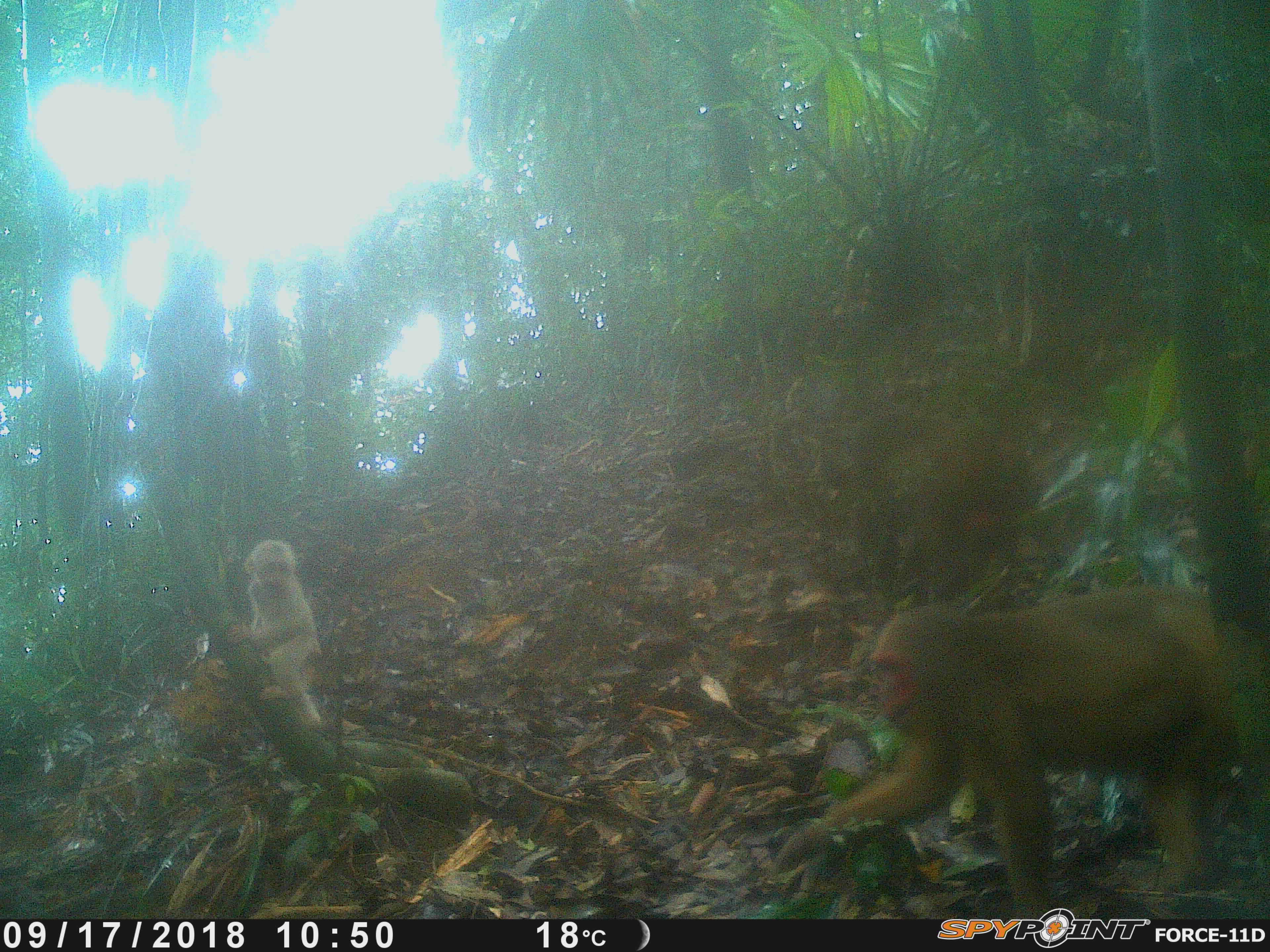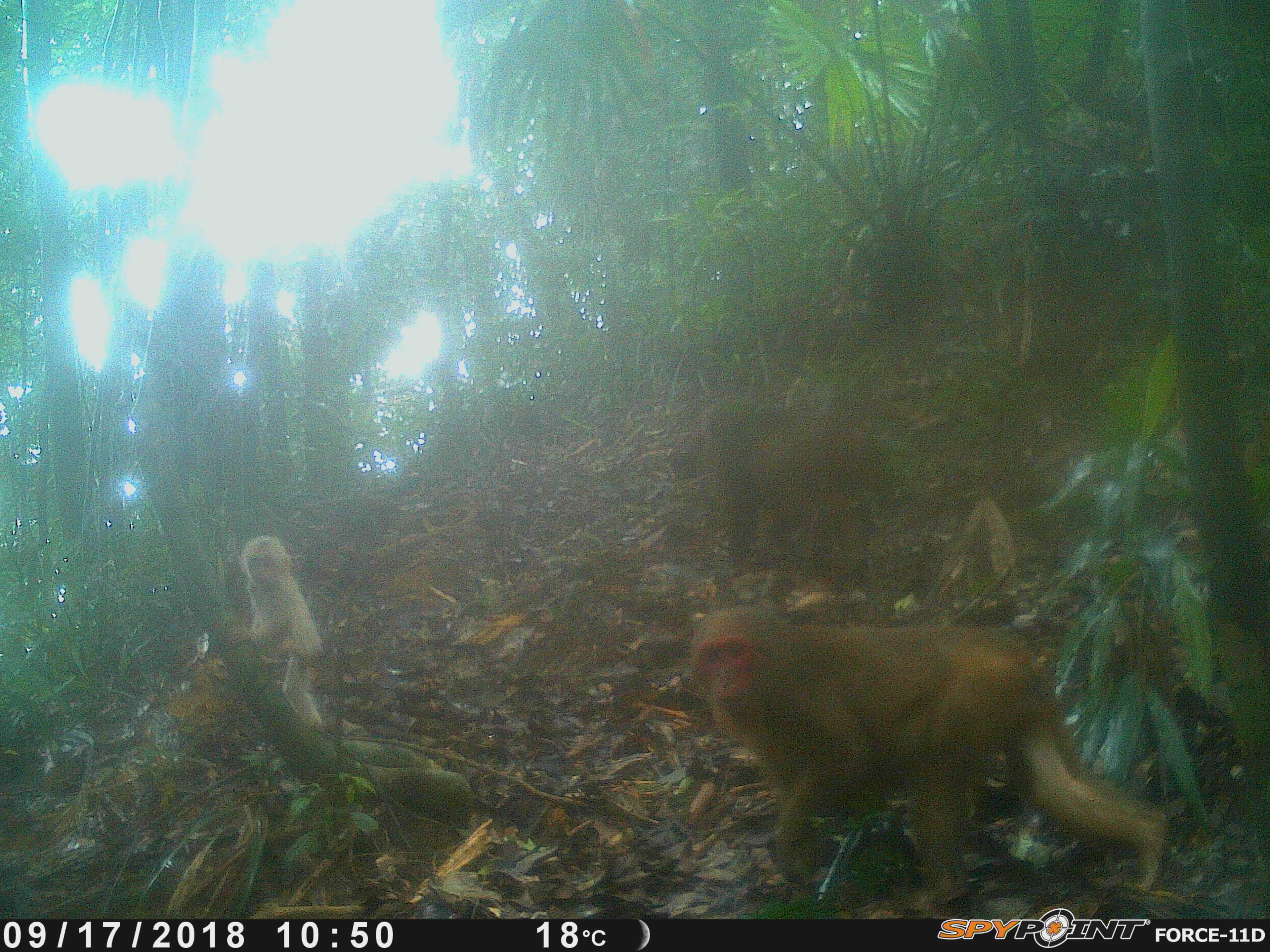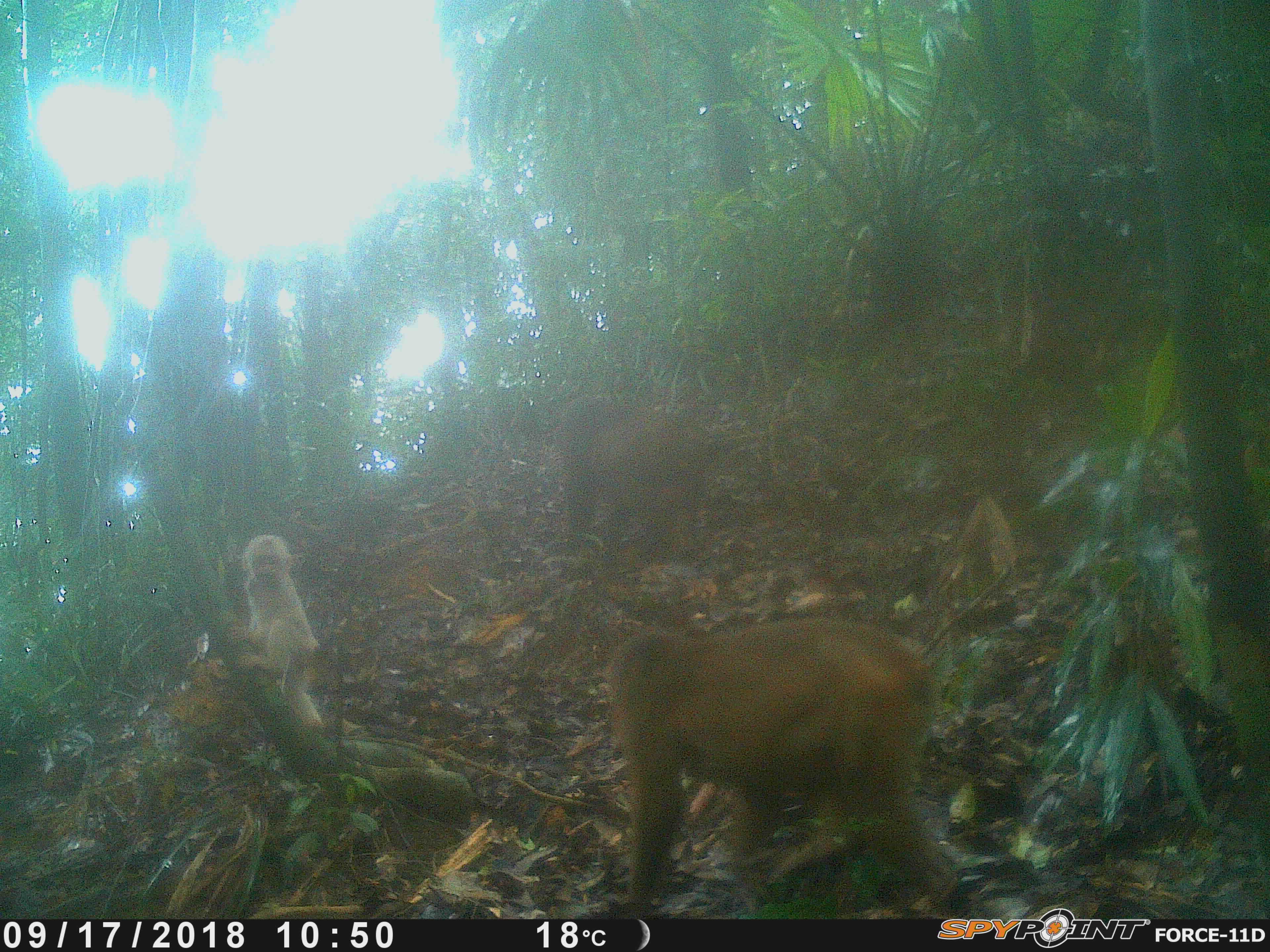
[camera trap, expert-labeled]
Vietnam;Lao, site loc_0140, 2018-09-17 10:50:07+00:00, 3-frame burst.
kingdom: Animalia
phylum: Chordata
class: Mammalia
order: Primates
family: Cercopithecidae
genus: Macaca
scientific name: Macaca arctoides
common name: stump-tailed macaque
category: stump tailed macaque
Stump tailed macaque (stump-tailed macaque) (Macaca arctoides). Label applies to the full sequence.